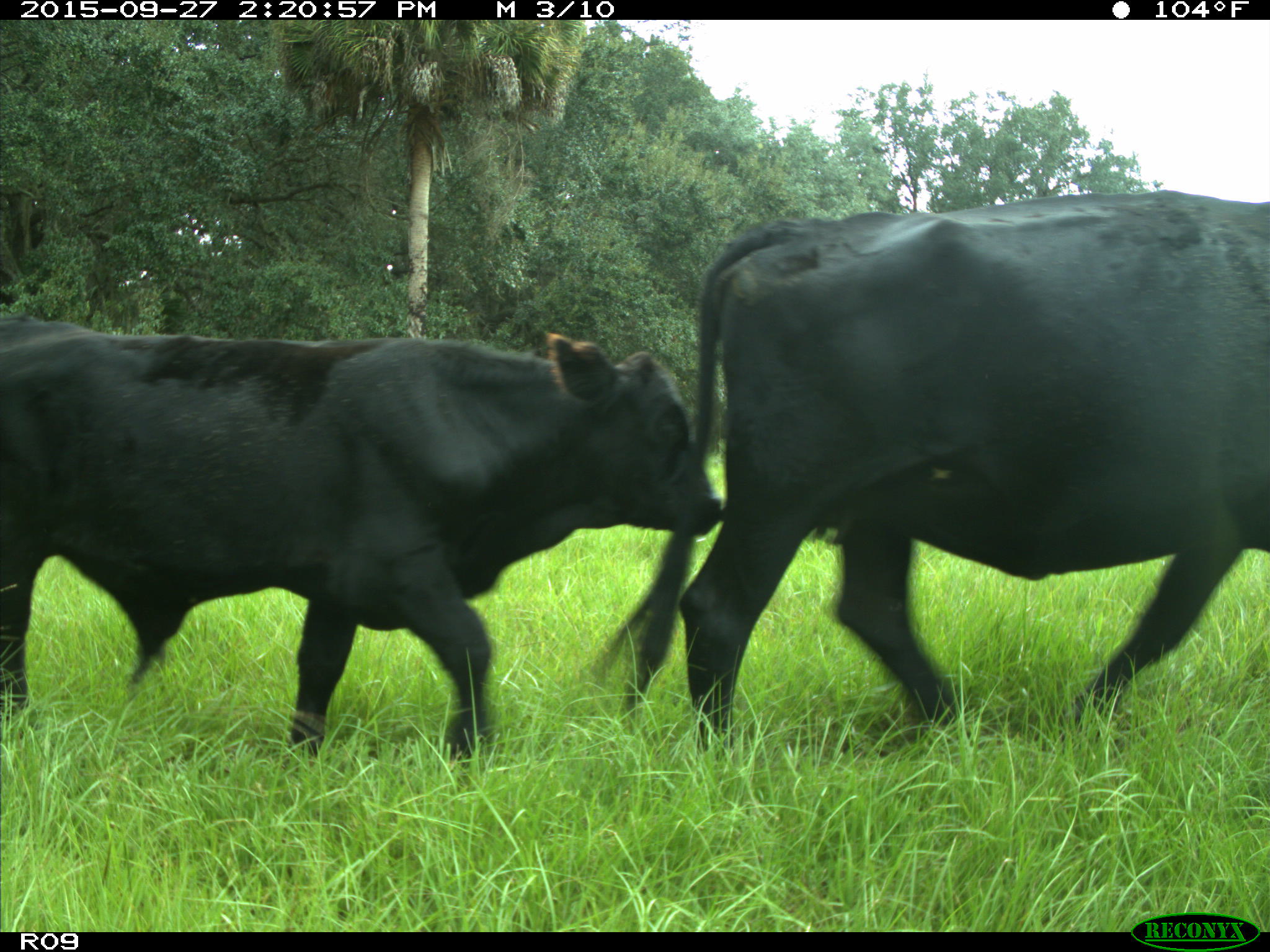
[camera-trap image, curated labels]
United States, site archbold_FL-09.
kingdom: Animalia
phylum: Chordata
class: Mammalia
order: Artiodactyla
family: Bovidae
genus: Bos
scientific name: Bos taurus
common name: domestic cow